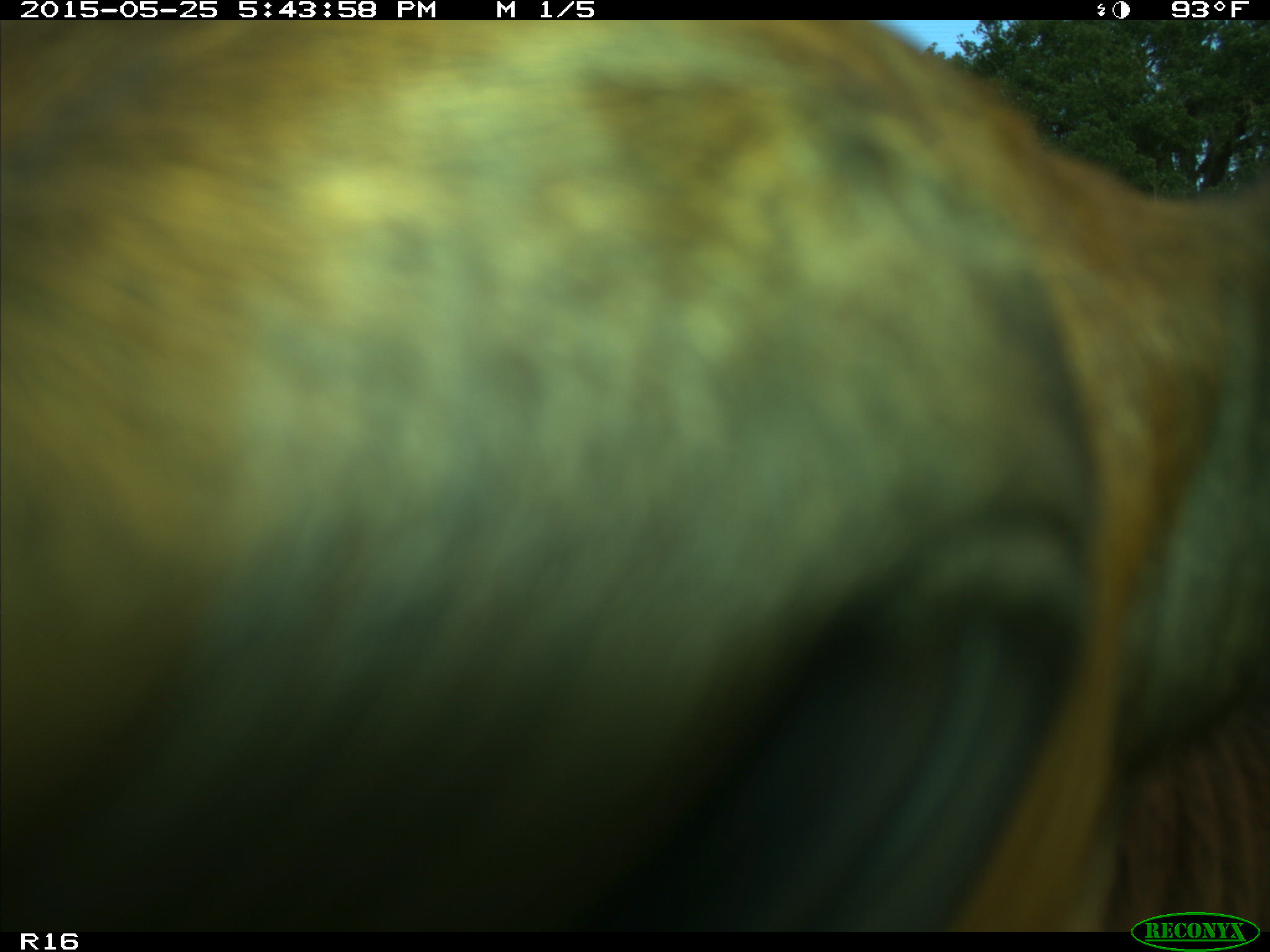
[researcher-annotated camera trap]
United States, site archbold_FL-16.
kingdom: Animalia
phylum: Chordata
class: Mammalia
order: Artiodactyla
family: Bovidae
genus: Bos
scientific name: Bos taurus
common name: domestic cow